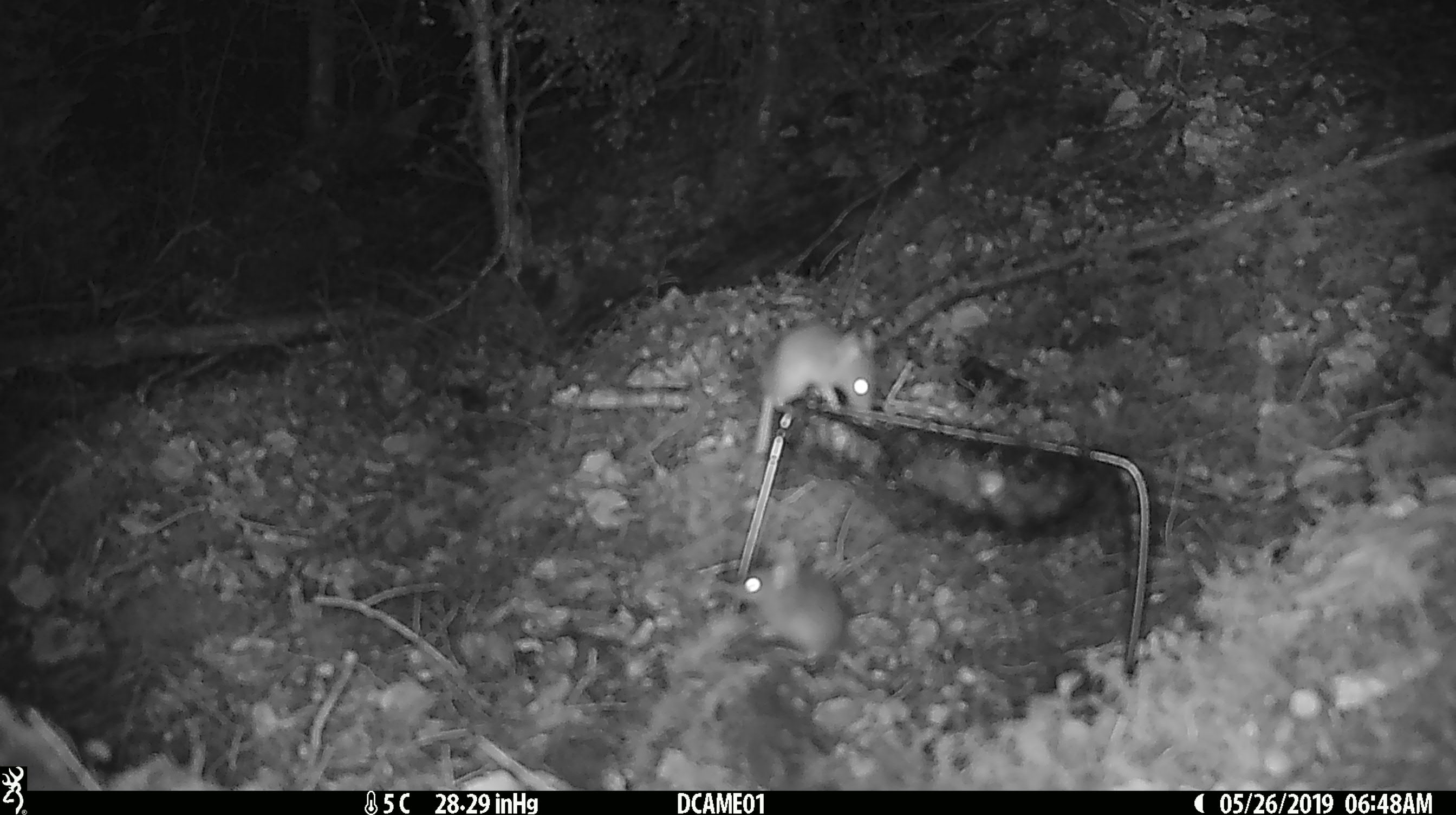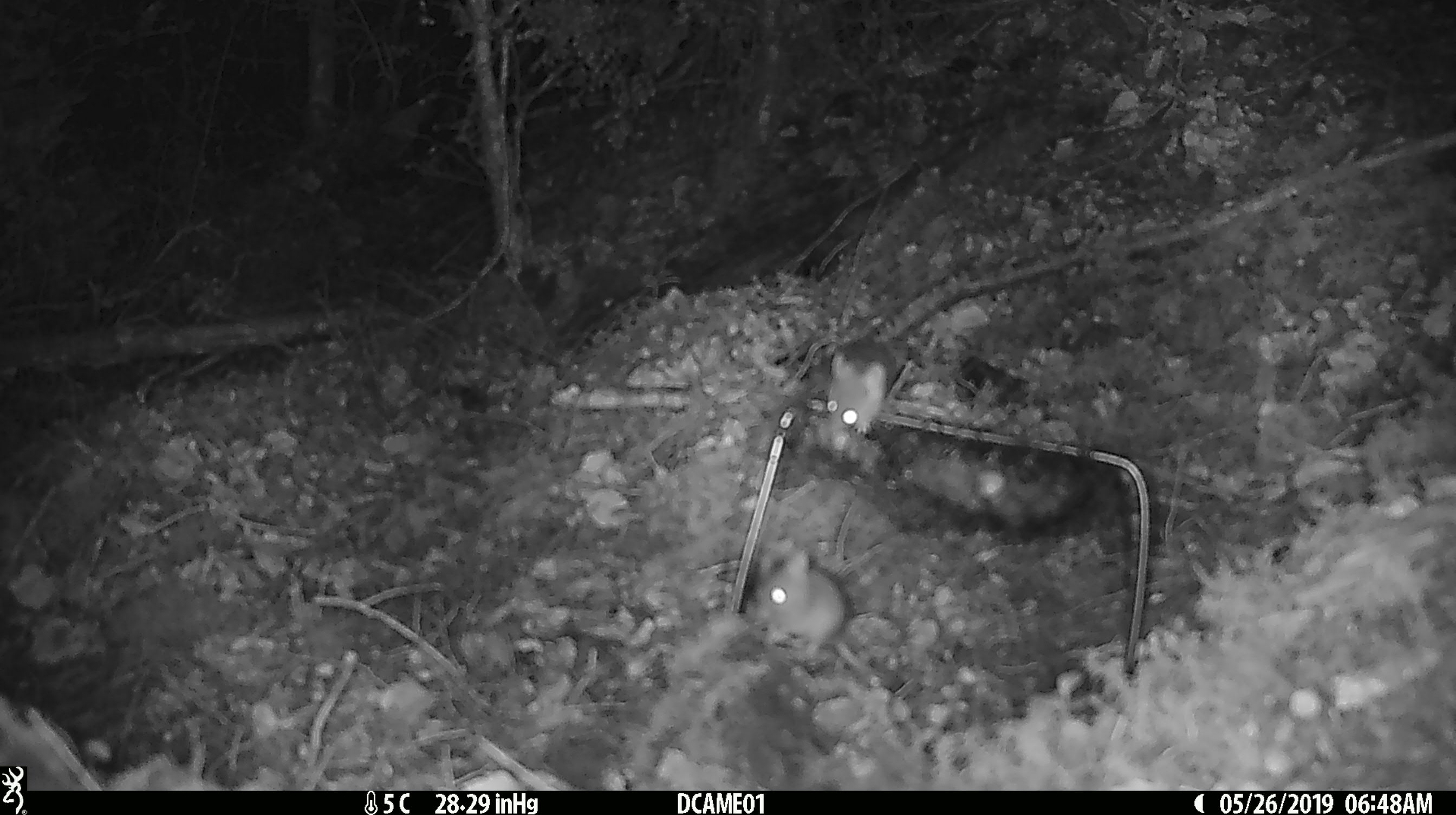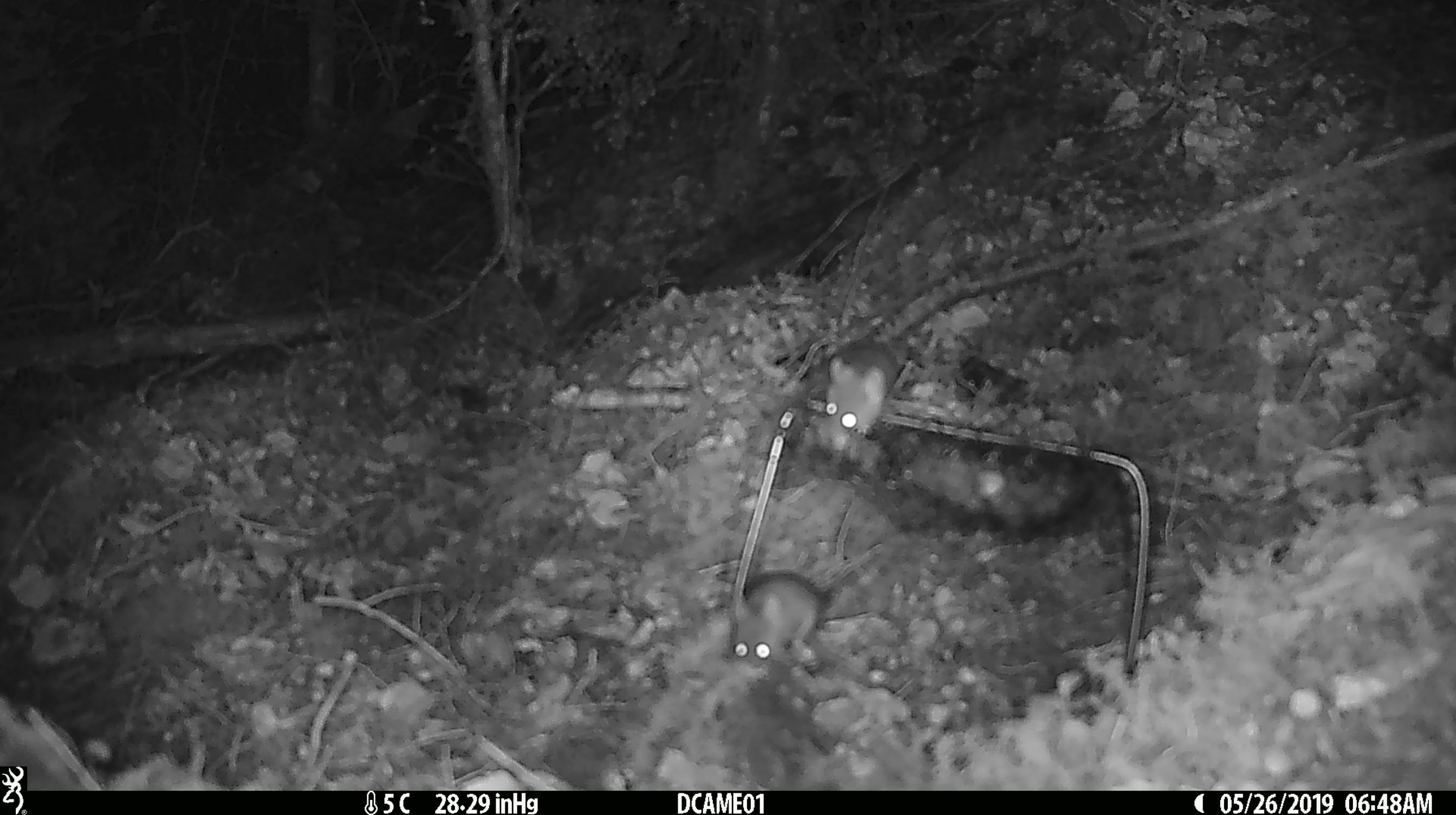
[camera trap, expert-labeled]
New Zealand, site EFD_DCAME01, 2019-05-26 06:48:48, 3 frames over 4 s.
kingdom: Animalia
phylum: Chordata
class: Mammalia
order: Rodentia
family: Muridae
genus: Mus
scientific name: Mus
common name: mouse